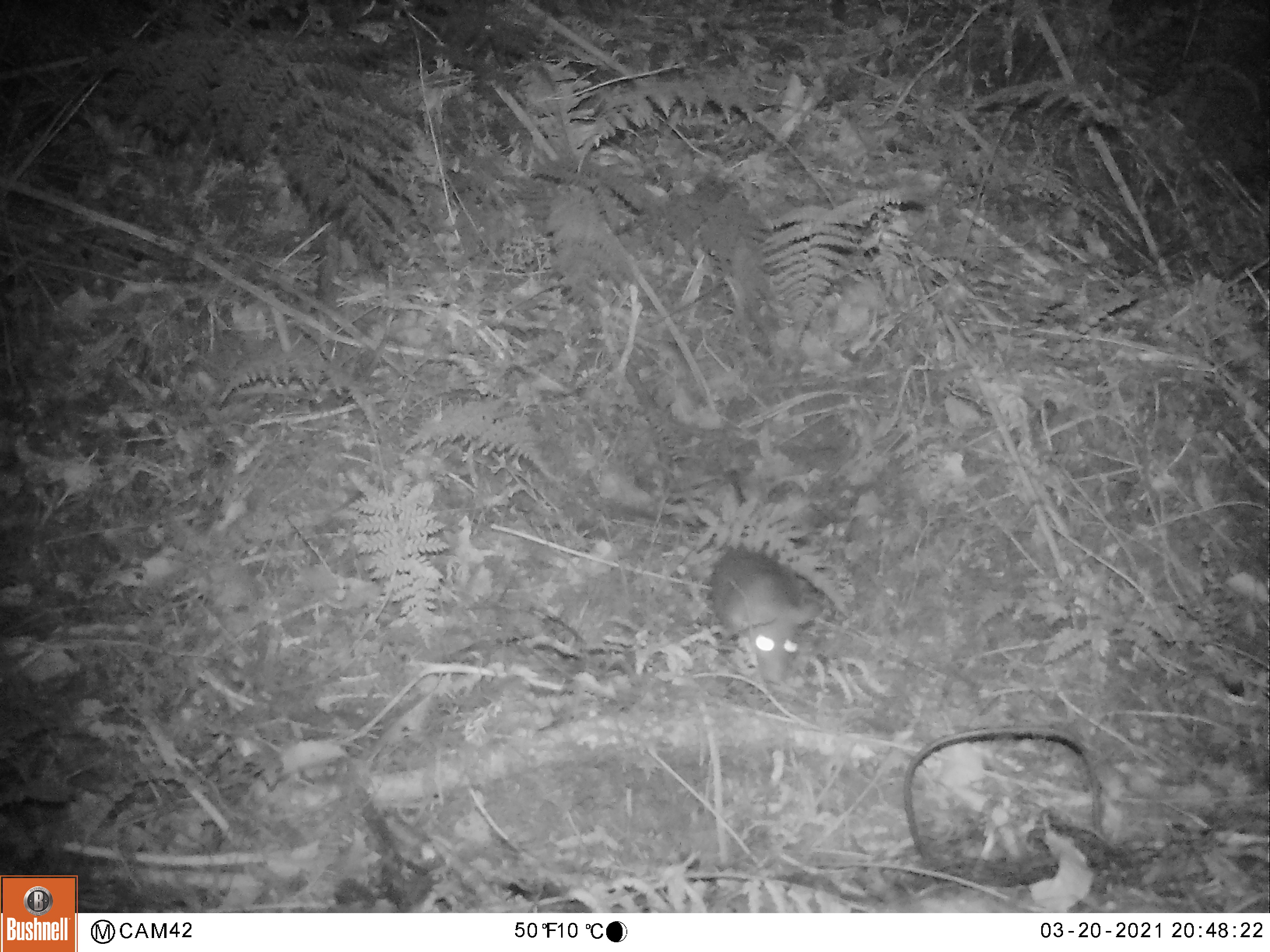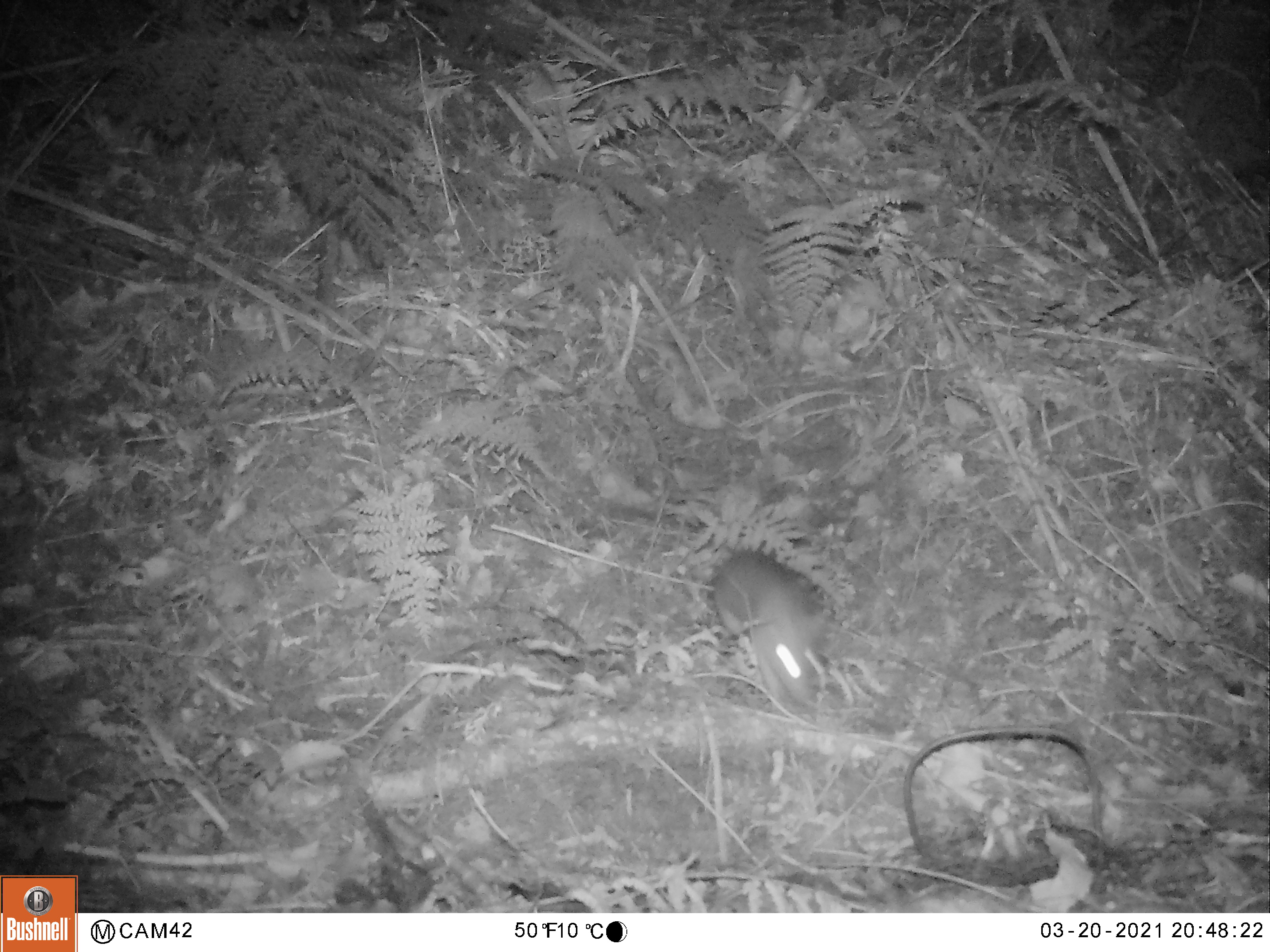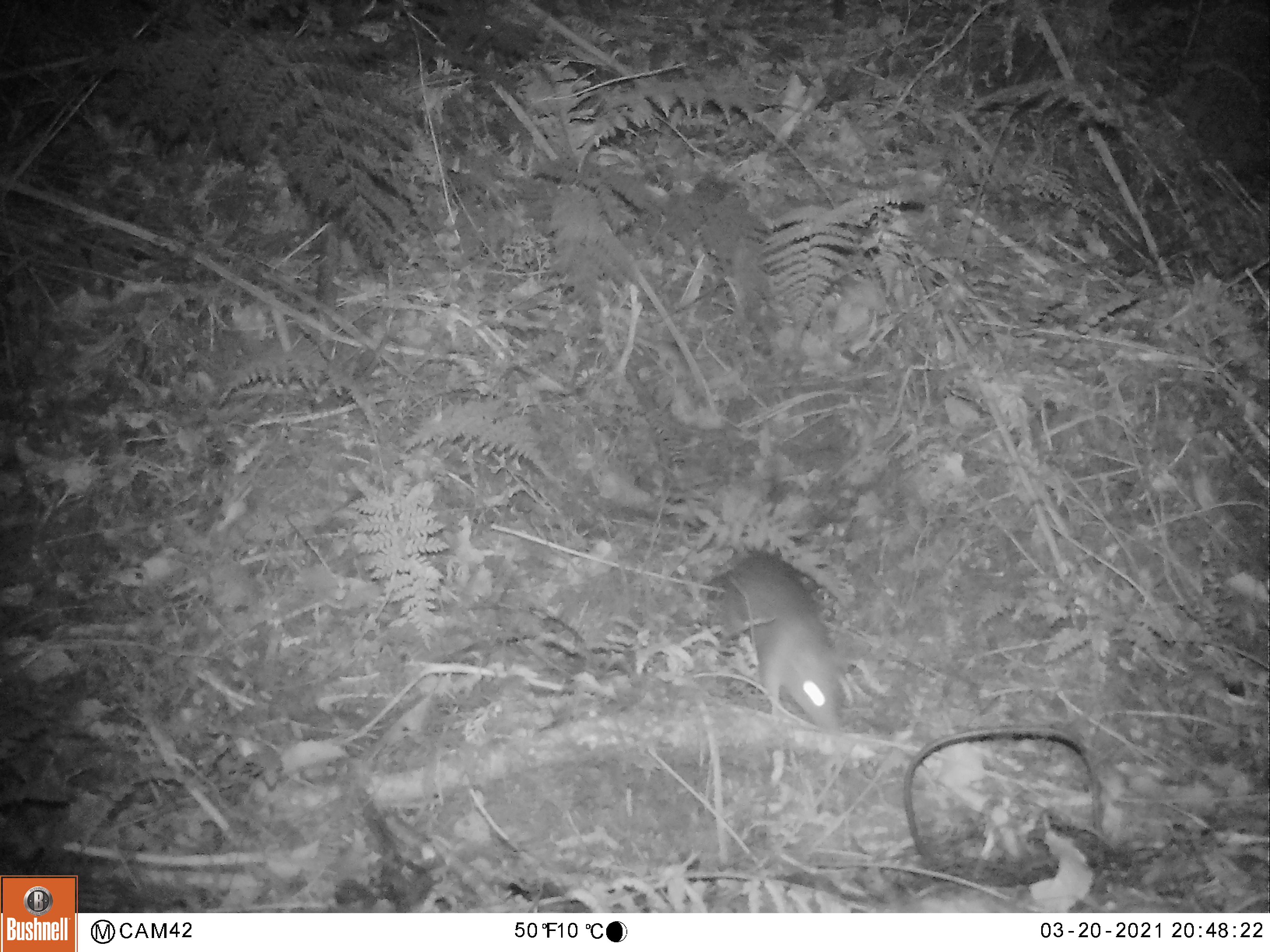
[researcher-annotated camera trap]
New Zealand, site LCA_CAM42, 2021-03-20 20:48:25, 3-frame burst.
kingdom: Animalia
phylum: Chordata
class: Mammalia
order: Rodentia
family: Muridae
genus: Rattus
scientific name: Rattus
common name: rat